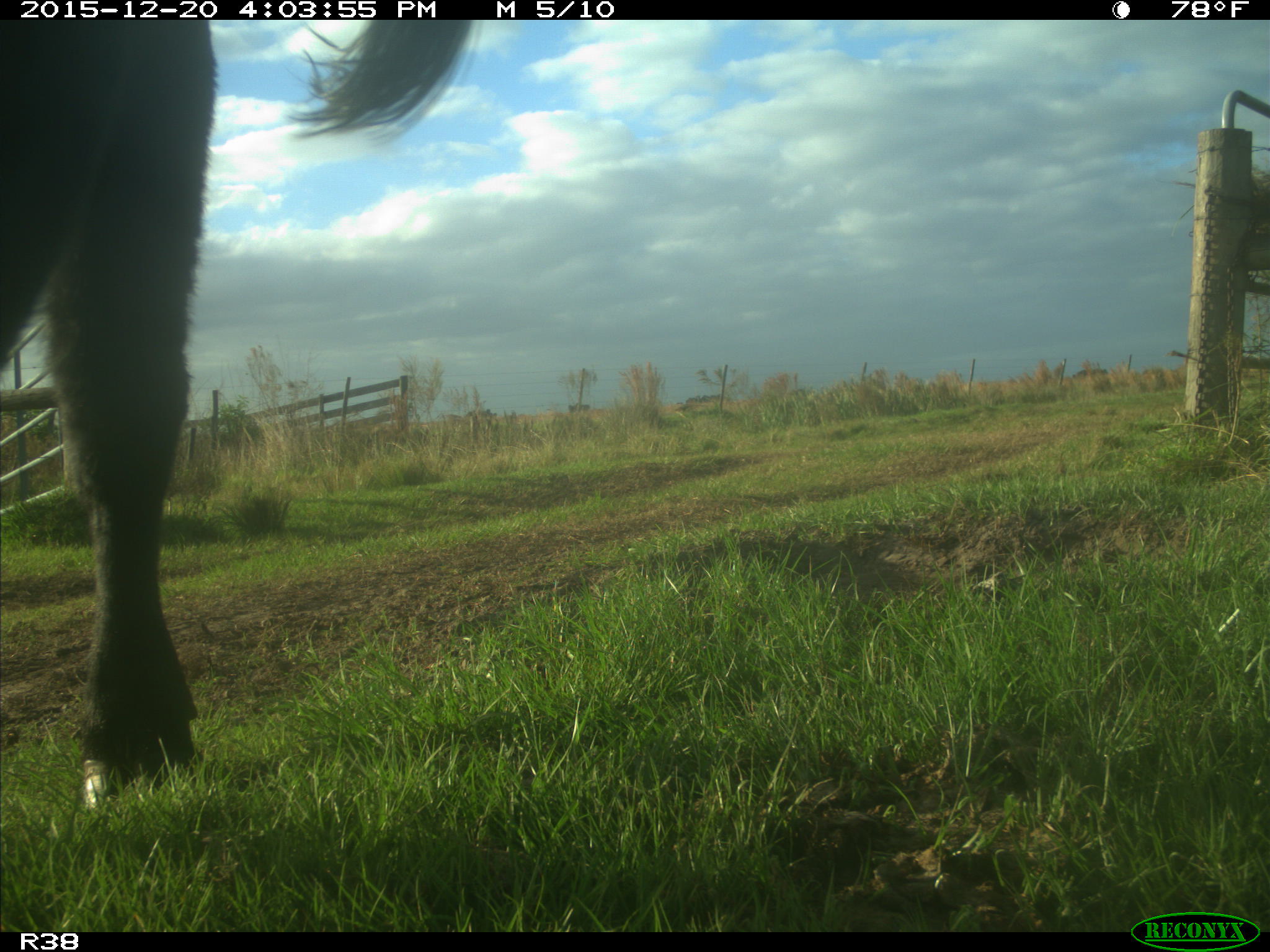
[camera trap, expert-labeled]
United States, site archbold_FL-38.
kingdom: Animalia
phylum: Chordata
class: Mammalia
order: Artiodactyla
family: Bovidae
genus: Bos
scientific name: Bos taurus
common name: domestic cow